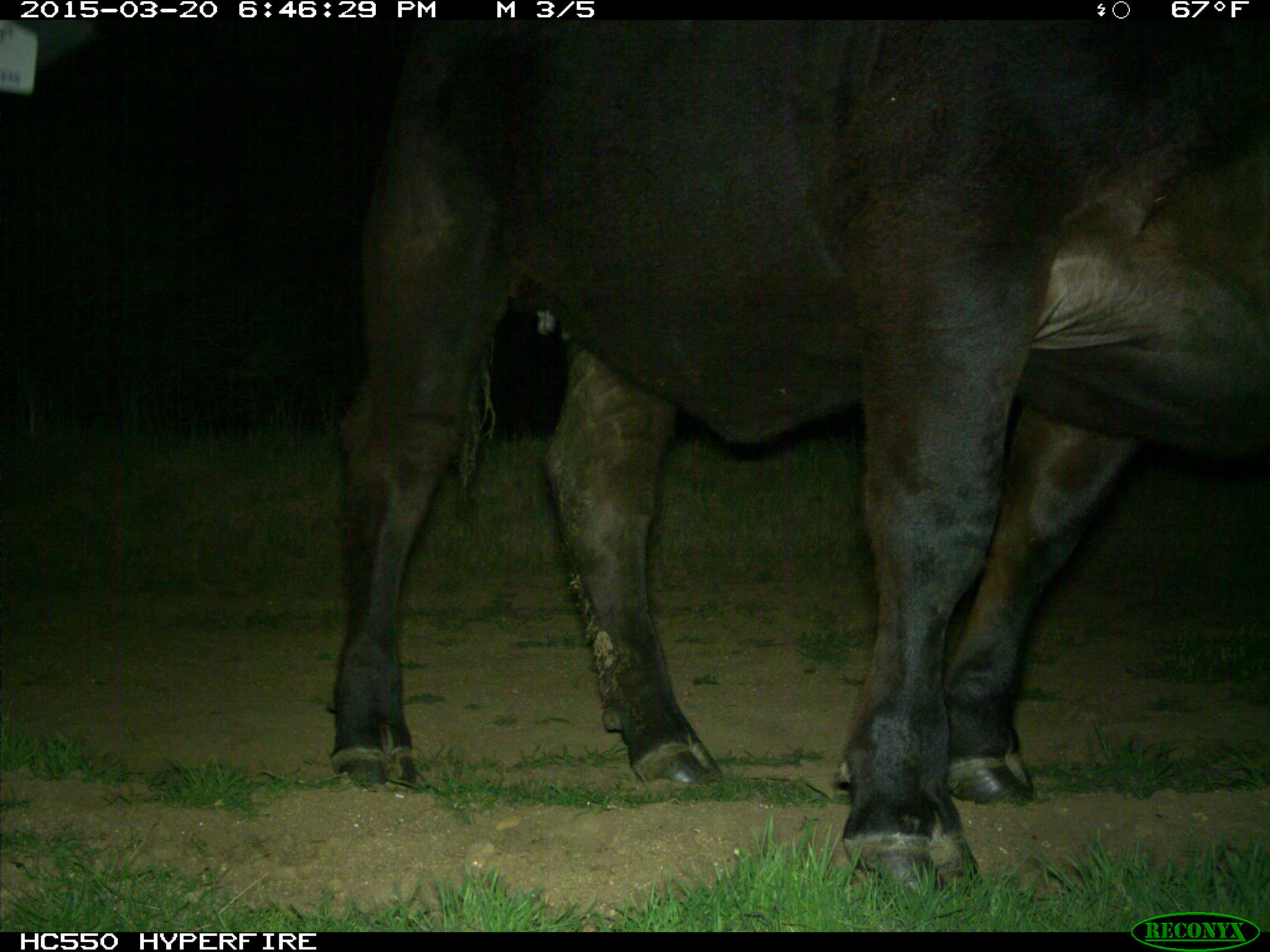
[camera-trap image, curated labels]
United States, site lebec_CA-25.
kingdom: Animalia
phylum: Chordata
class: Mammalia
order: Artiodactyla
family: Bovidae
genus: Bos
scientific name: Bos taurus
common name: domestic cow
Bos taurus (domestic cow).